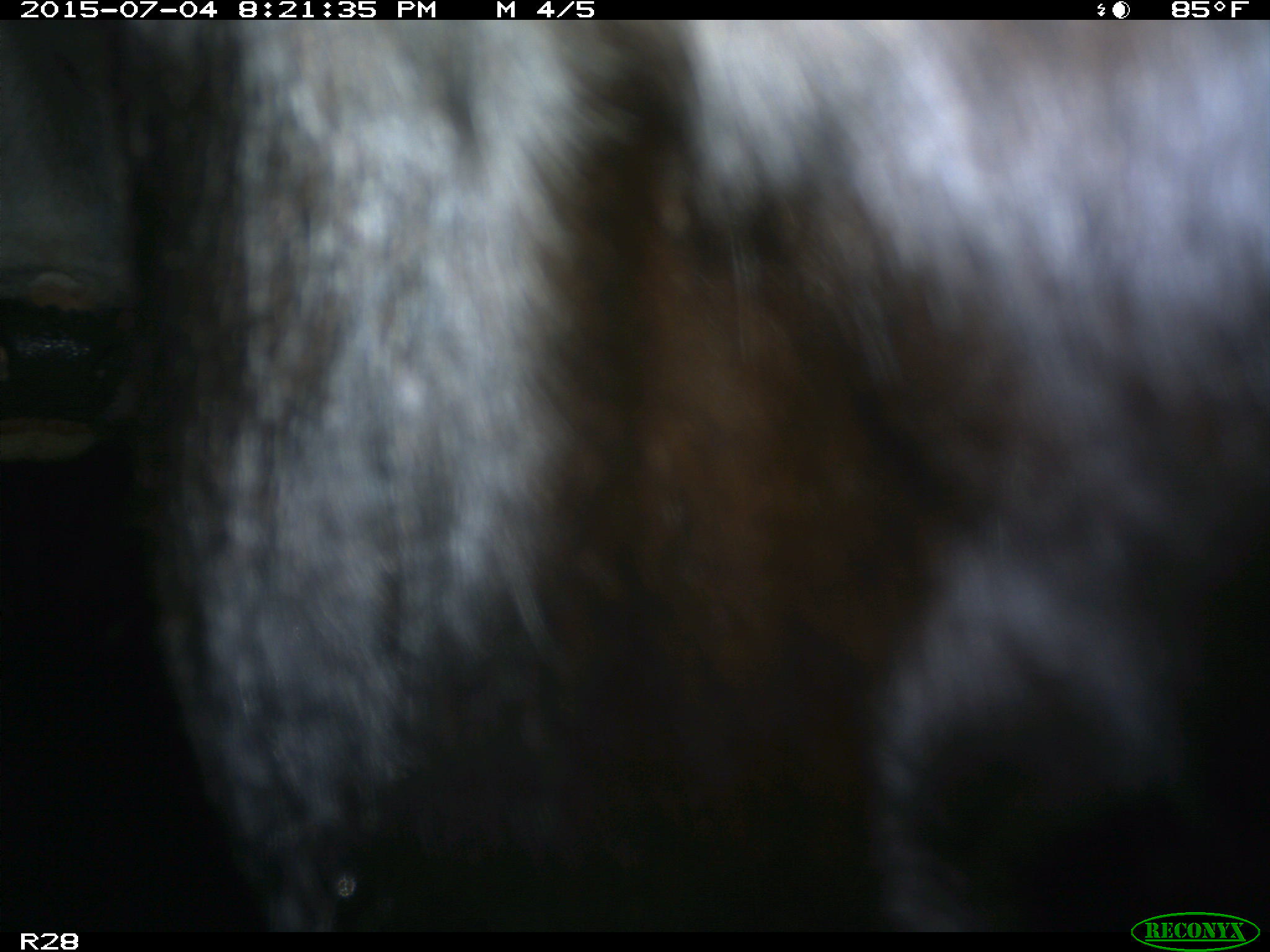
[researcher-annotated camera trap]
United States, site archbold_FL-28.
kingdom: Animalia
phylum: Chordata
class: Mammalia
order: Artiodactyla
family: Bovidae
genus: Bos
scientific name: Bos taurus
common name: domestic cow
Bos taurus (domestic cow).